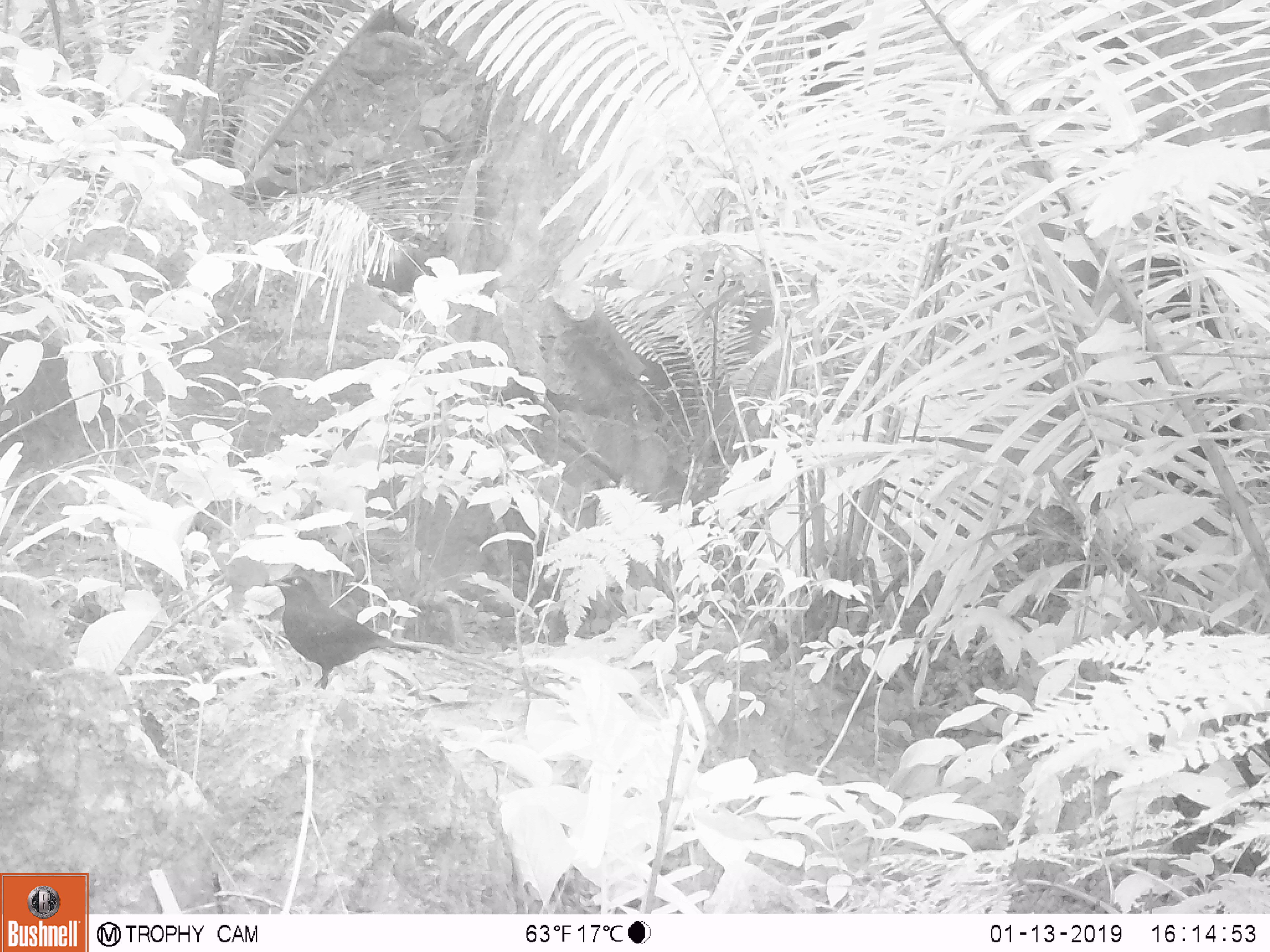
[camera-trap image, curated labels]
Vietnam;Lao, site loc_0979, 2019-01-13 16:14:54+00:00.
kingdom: Animalia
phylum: Chordata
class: Aves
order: Passeriformes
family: Muscicapidae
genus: Myophonus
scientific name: Myophonus caeruleus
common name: blue whistling thrush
Blue whistling thrush (Myophonus caeruleus). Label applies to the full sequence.